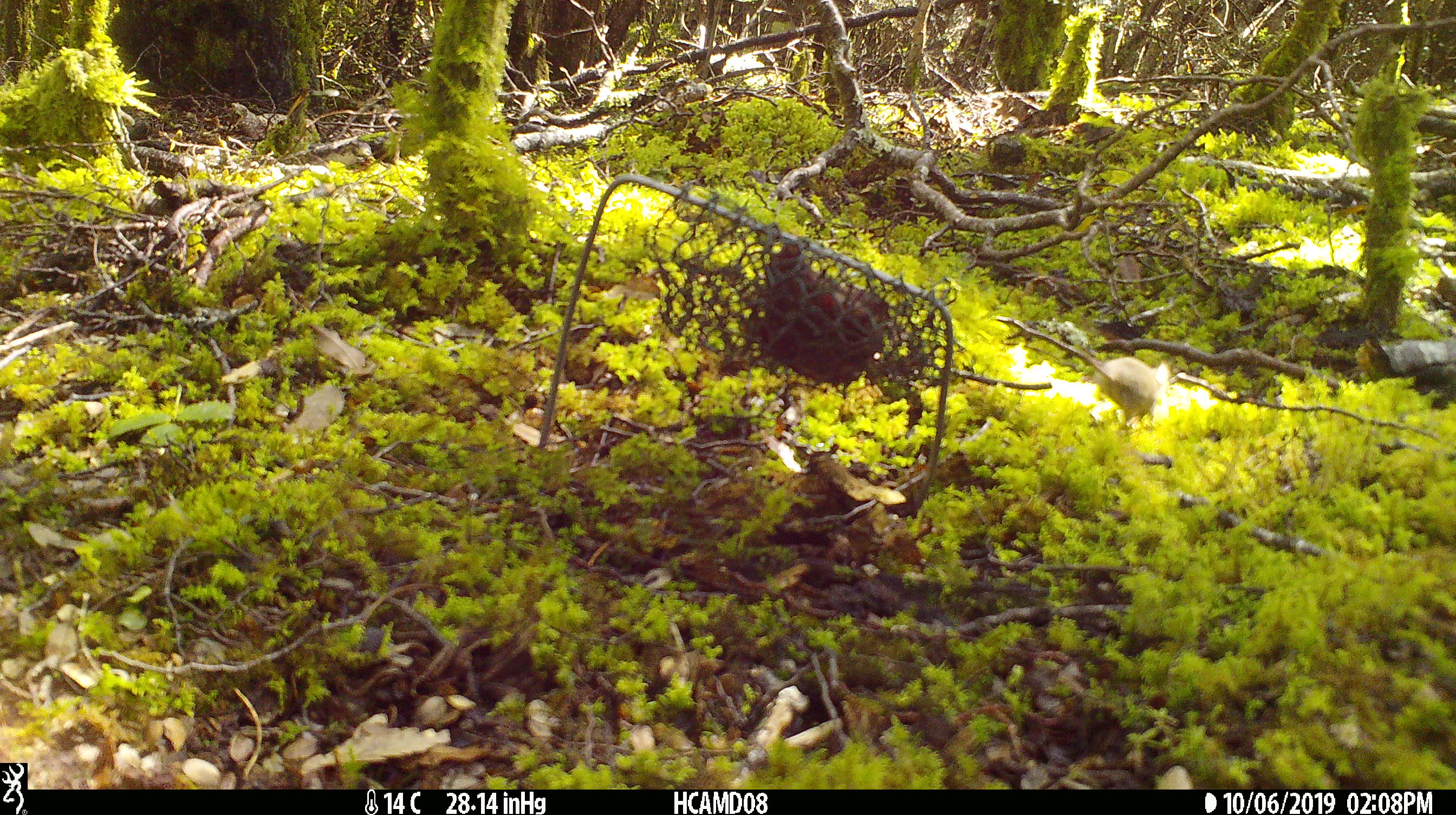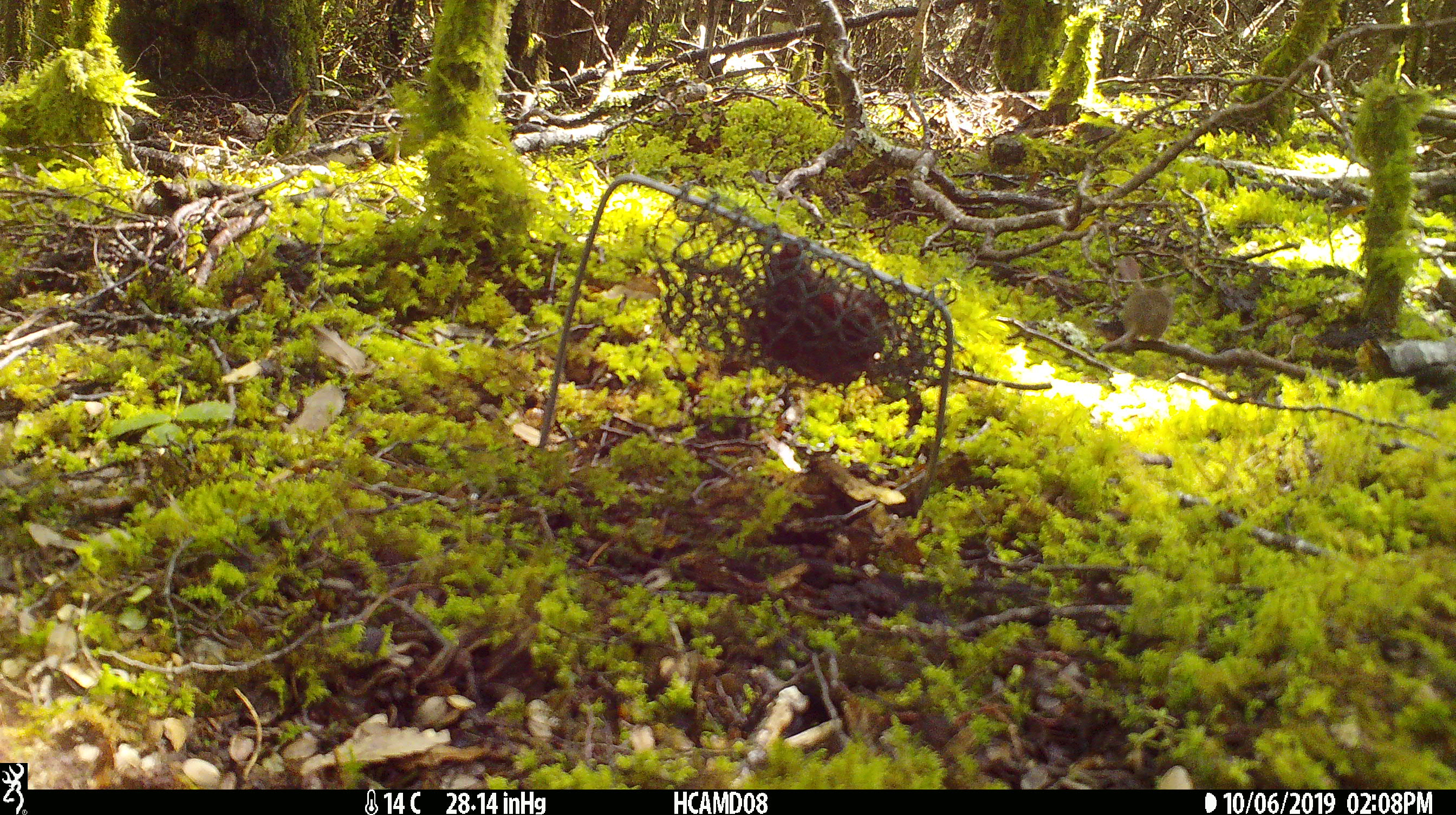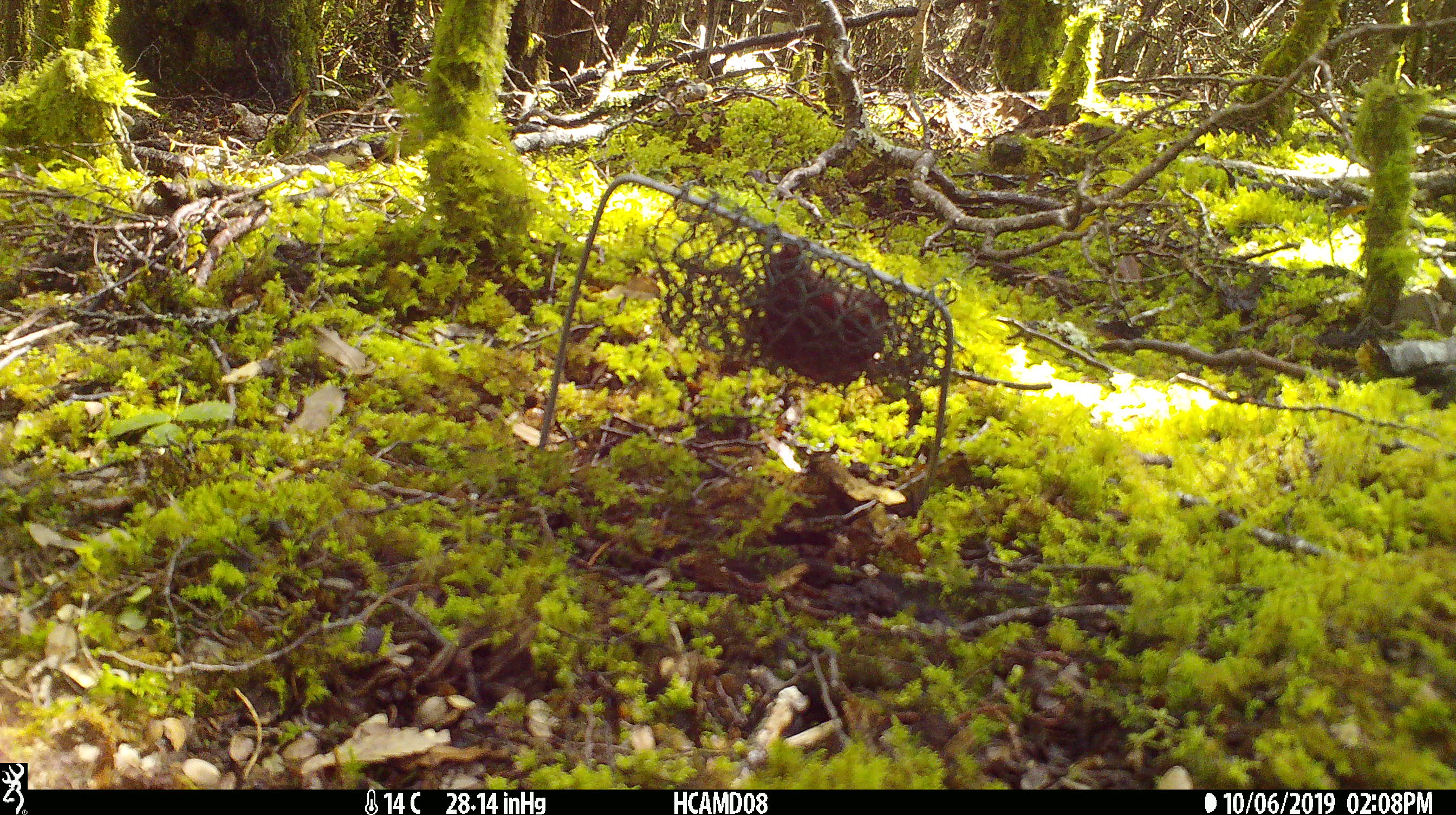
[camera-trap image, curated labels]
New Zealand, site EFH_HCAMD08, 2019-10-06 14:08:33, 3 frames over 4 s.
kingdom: Animalia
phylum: Chordata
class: Mammalia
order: Rodentia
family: Muridae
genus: Mus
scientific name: Mus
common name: mouse